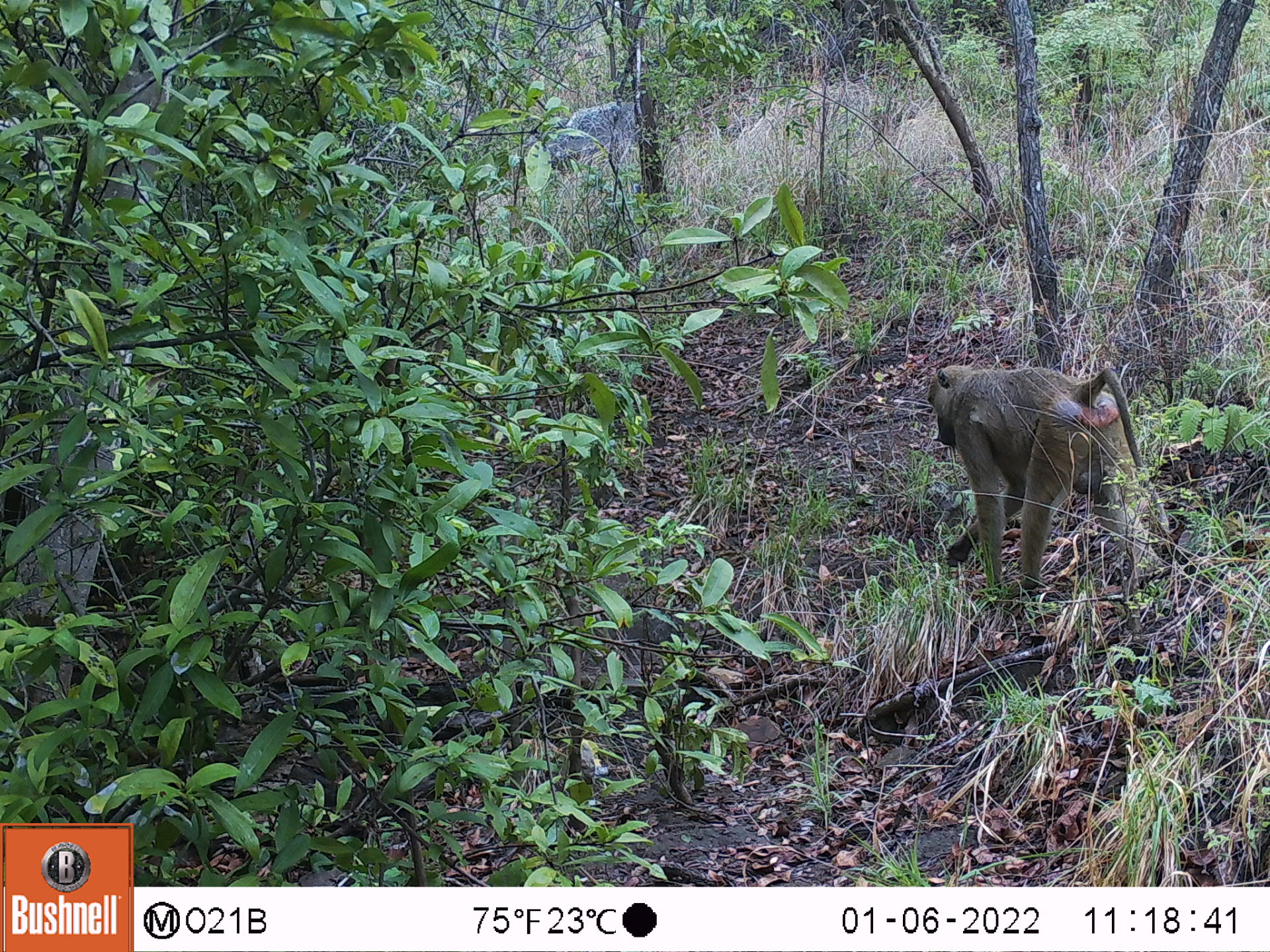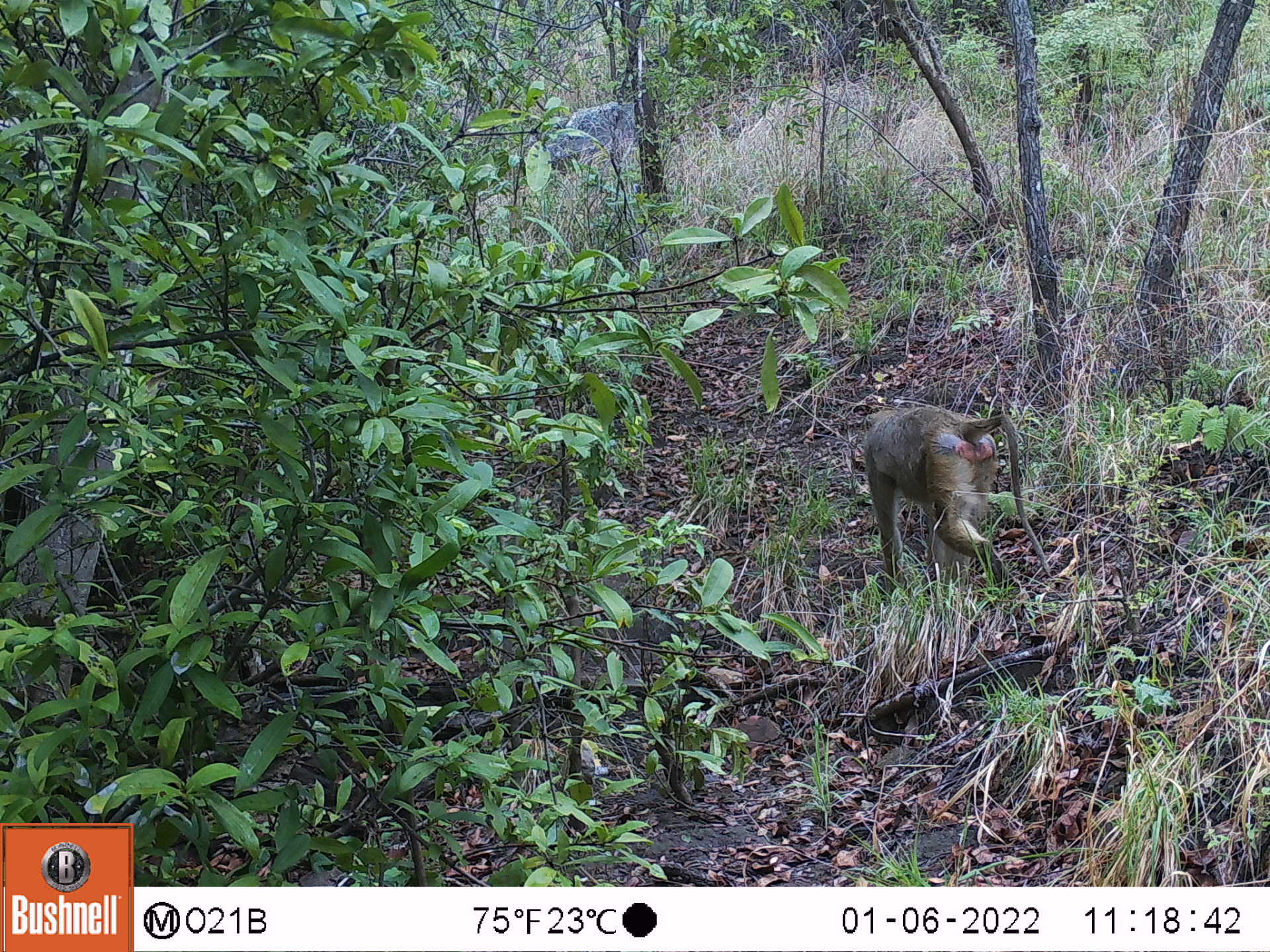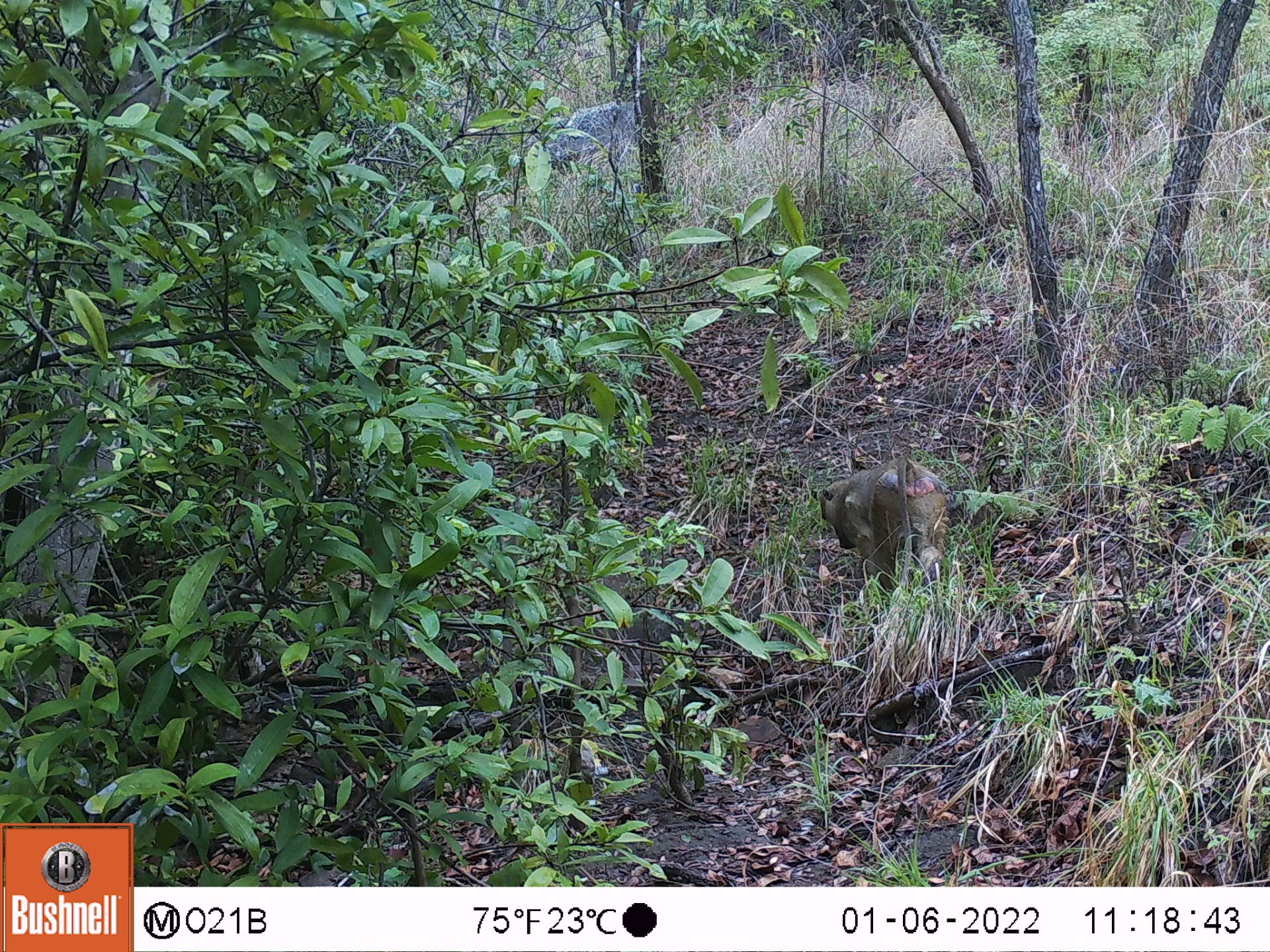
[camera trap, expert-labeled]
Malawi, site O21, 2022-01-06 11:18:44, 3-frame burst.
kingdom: Animalia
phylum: Chordata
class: Mammalia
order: Primates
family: Cercopithecidae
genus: Papio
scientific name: Papio cynocephalus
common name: yellow baboon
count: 1